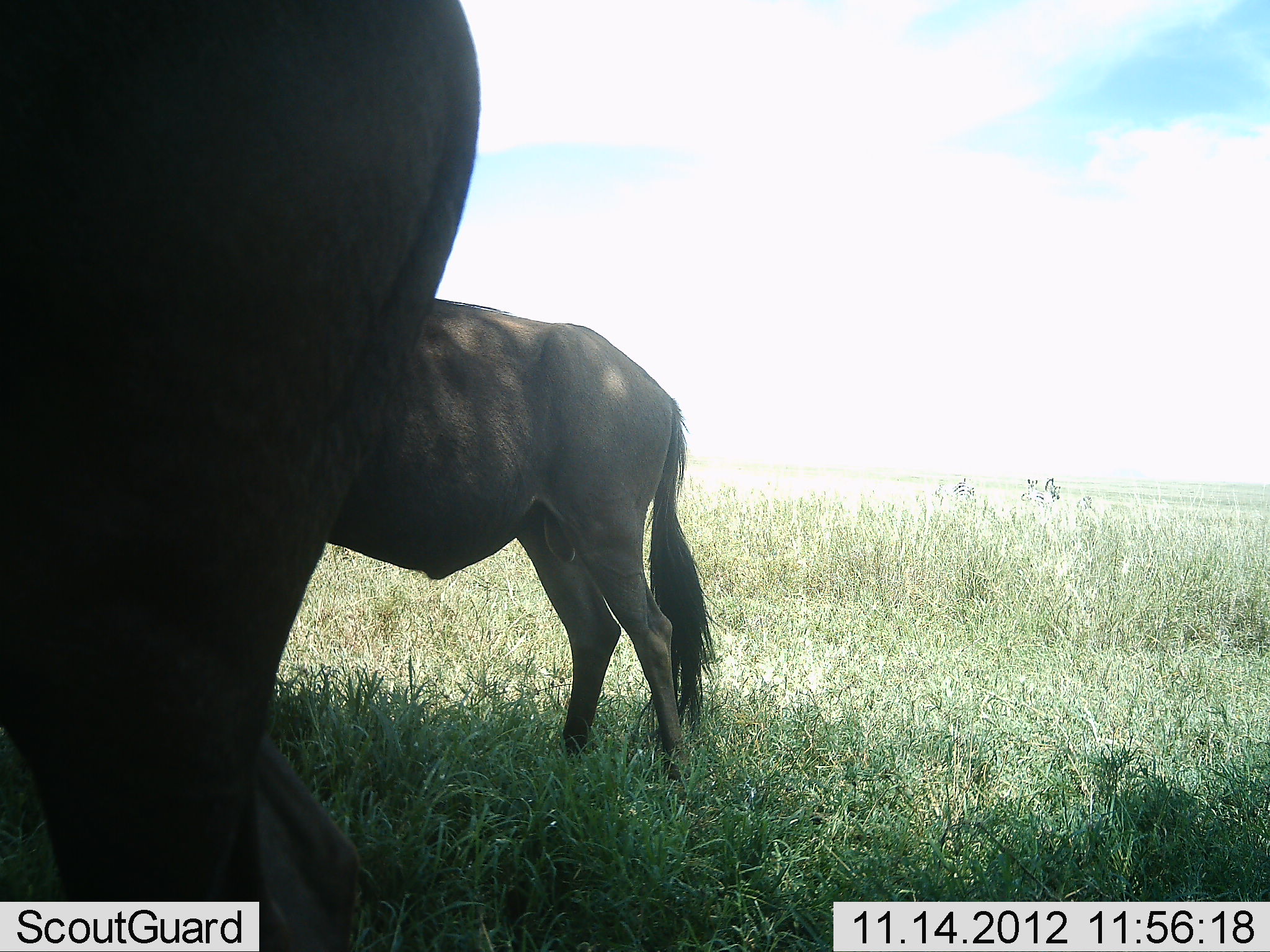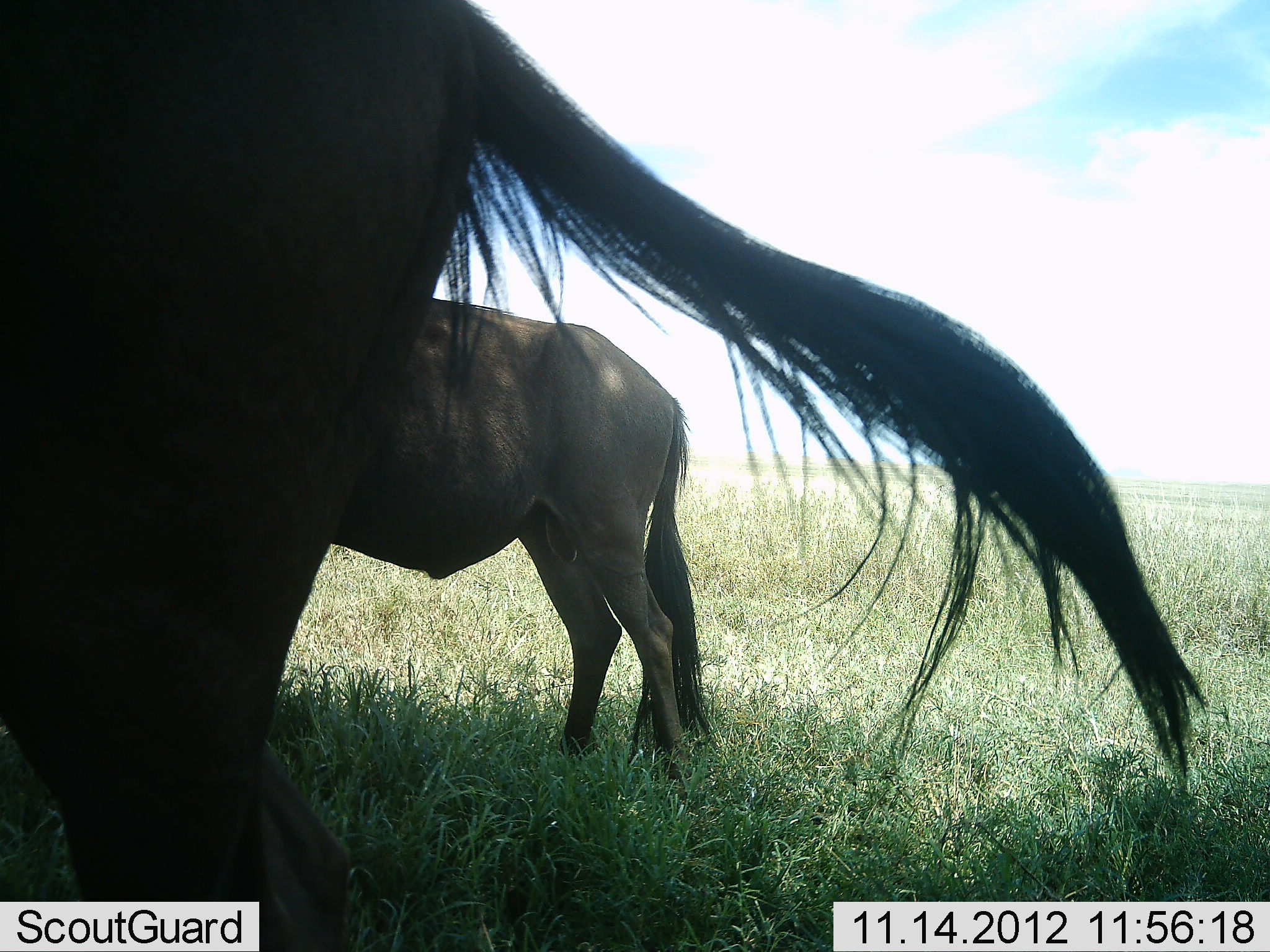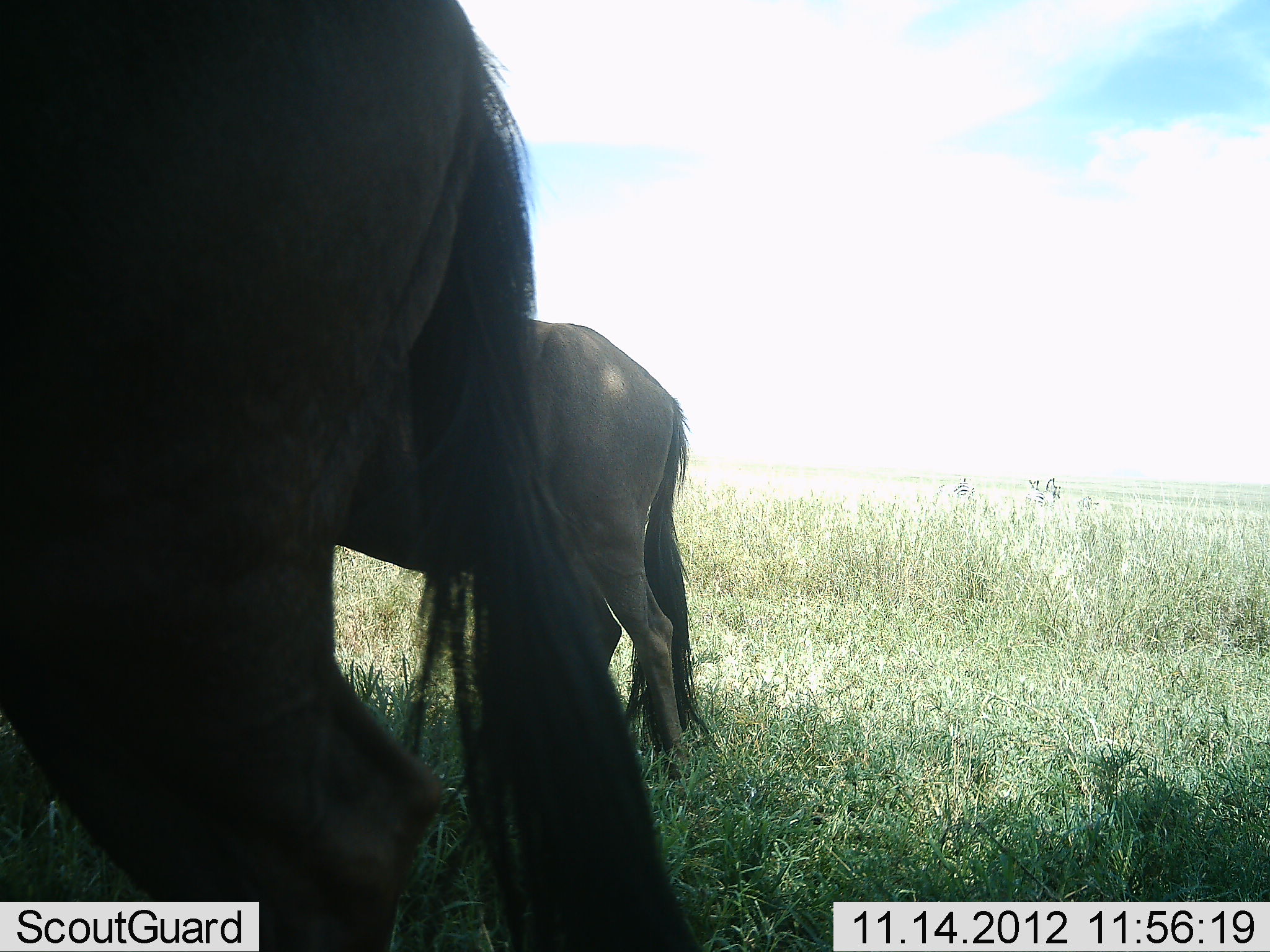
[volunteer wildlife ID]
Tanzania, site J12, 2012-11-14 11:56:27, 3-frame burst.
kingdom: Animalia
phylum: Chordata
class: Mammalia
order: Artiodactyla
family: Bovidae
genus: Connochaetes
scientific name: Connochaetes taurinus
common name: blue wildebeest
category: wildebeest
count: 2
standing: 80%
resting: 0%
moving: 10%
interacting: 0%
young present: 0%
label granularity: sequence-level